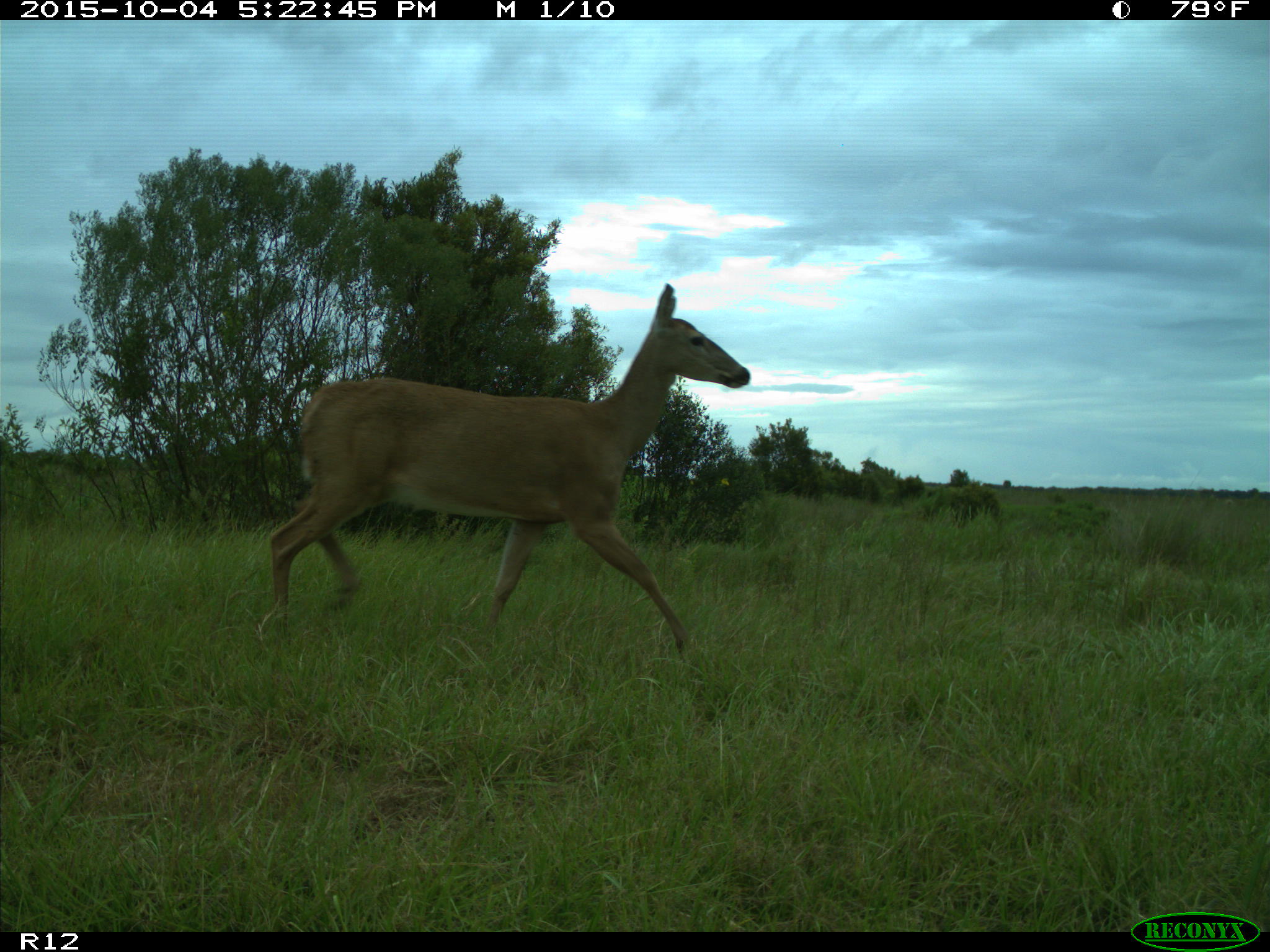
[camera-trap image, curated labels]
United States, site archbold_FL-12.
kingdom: Animalia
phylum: Chordata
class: Mammalia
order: Artiodactyla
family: Cervidae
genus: Odocoileus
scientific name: Odocoileus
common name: deer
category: unidentified deer